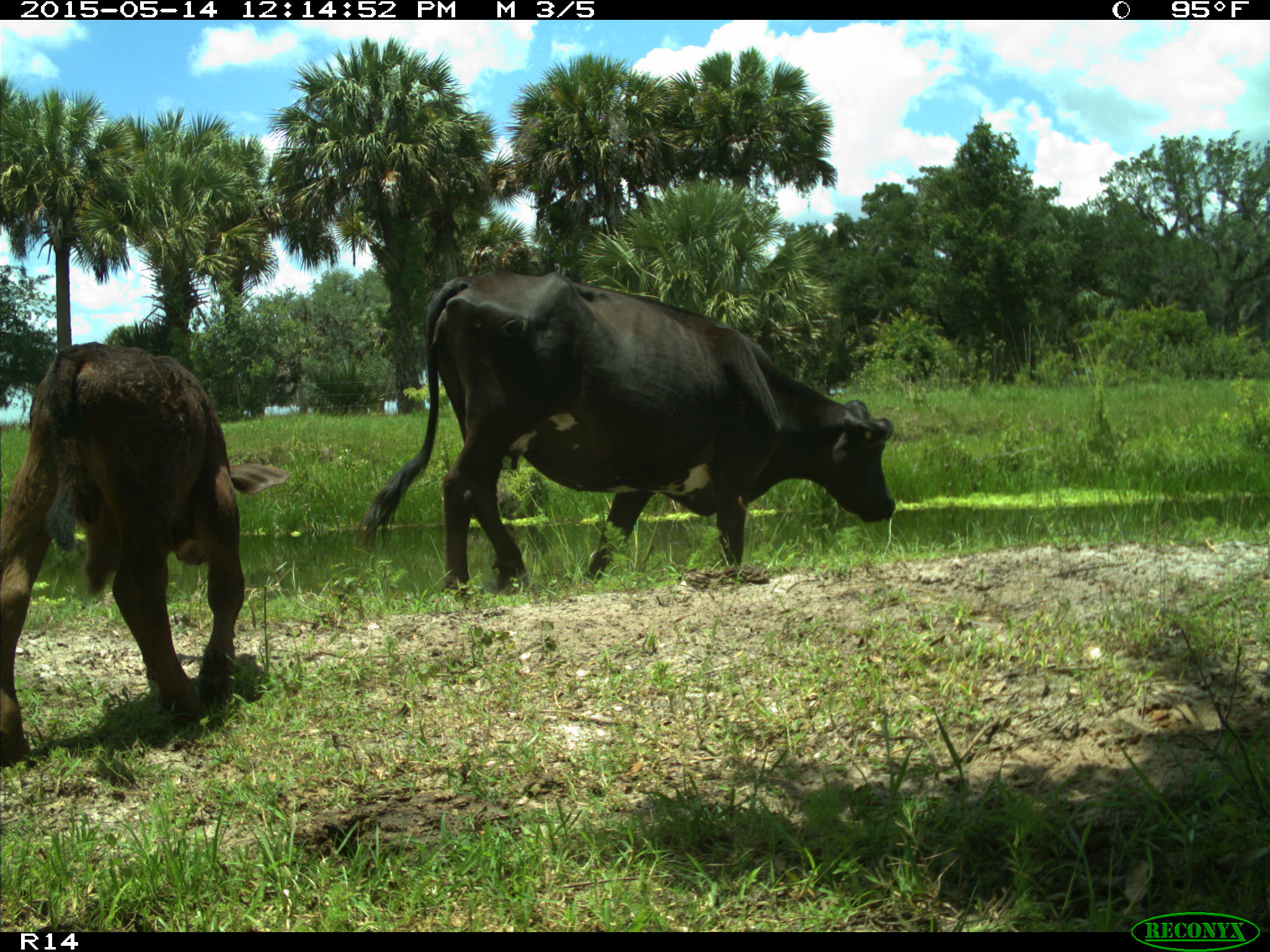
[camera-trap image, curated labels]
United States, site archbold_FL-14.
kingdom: Animalia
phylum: Chordata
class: Mammalia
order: Artiodactyla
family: Bovidae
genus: Bos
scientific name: Bos taurus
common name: domestic cow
Bos taurus (domestic cow).